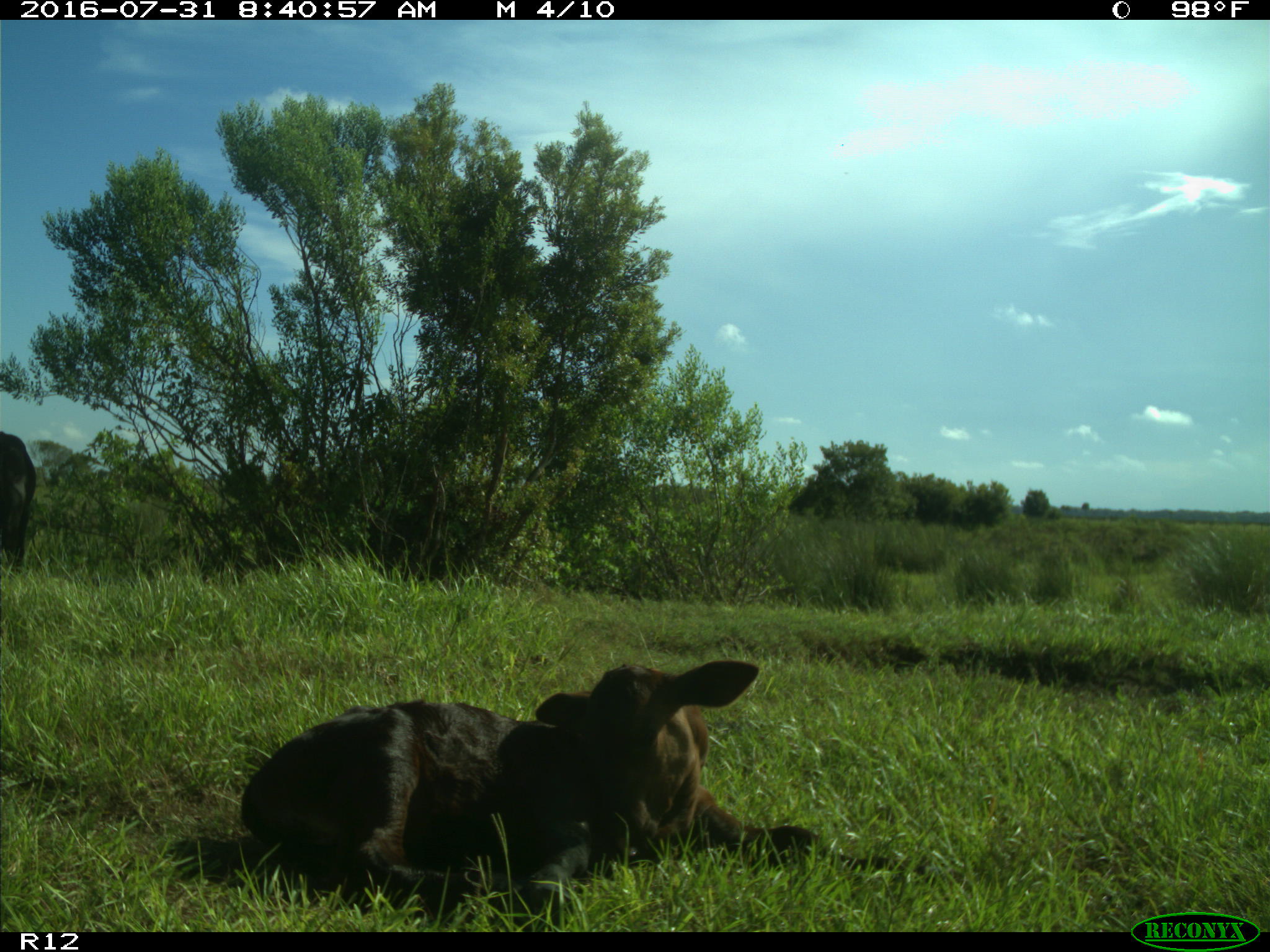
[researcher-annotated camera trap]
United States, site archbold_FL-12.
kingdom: Animalia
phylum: Chordata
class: Mammalia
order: Artiodactyla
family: Bovidae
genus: Bos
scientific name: Bos taurus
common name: domestic cow